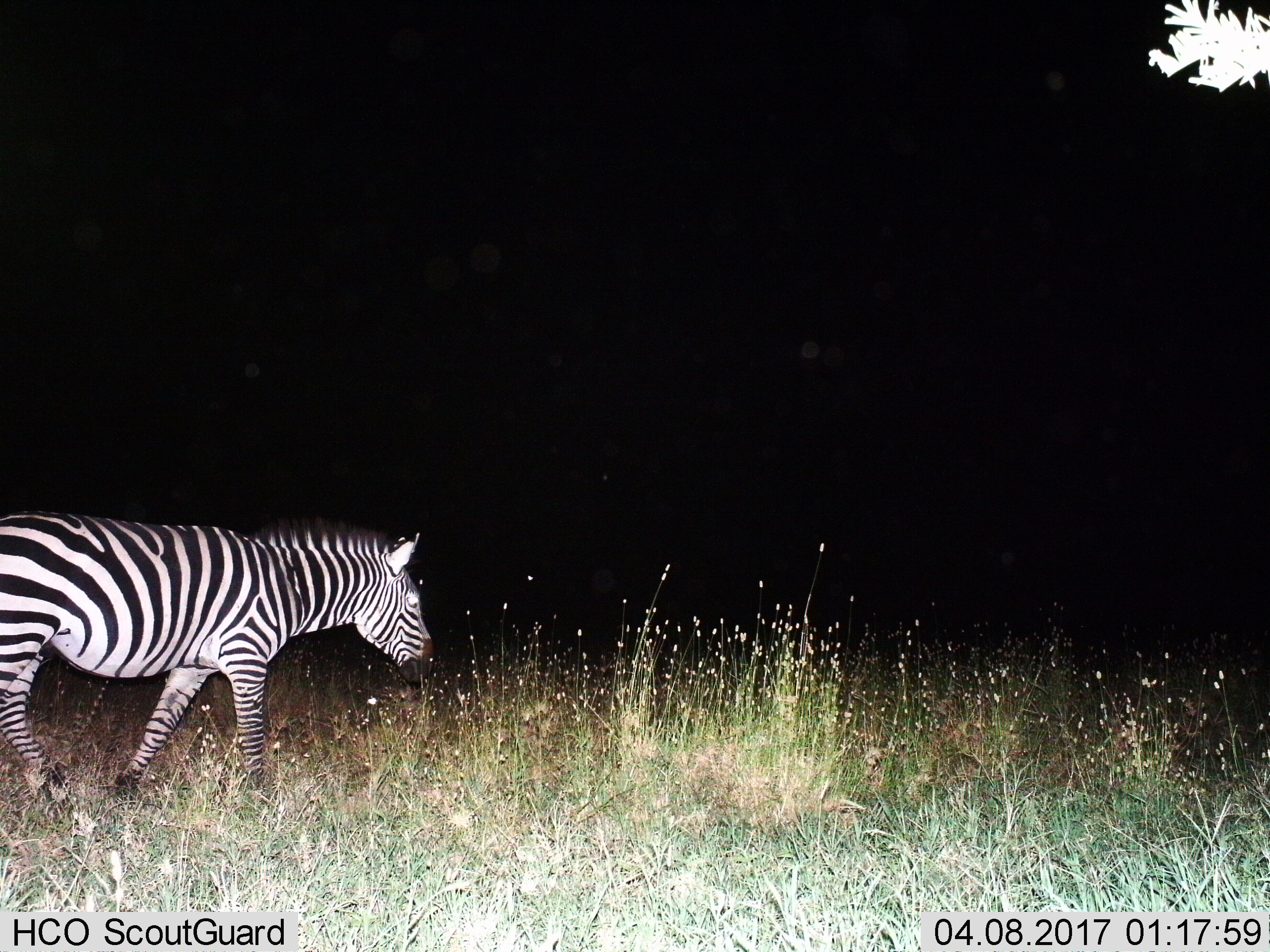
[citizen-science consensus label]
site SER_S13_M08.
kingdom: Animalia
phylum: Chordata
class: Mammalia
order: Perissodactyla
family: Equidae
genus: Equus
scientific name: Equus quagga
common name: plains zebra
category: zebraplains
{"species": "zebraplains (plains zebra) (Equus quagga)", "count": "1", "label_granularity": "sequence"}